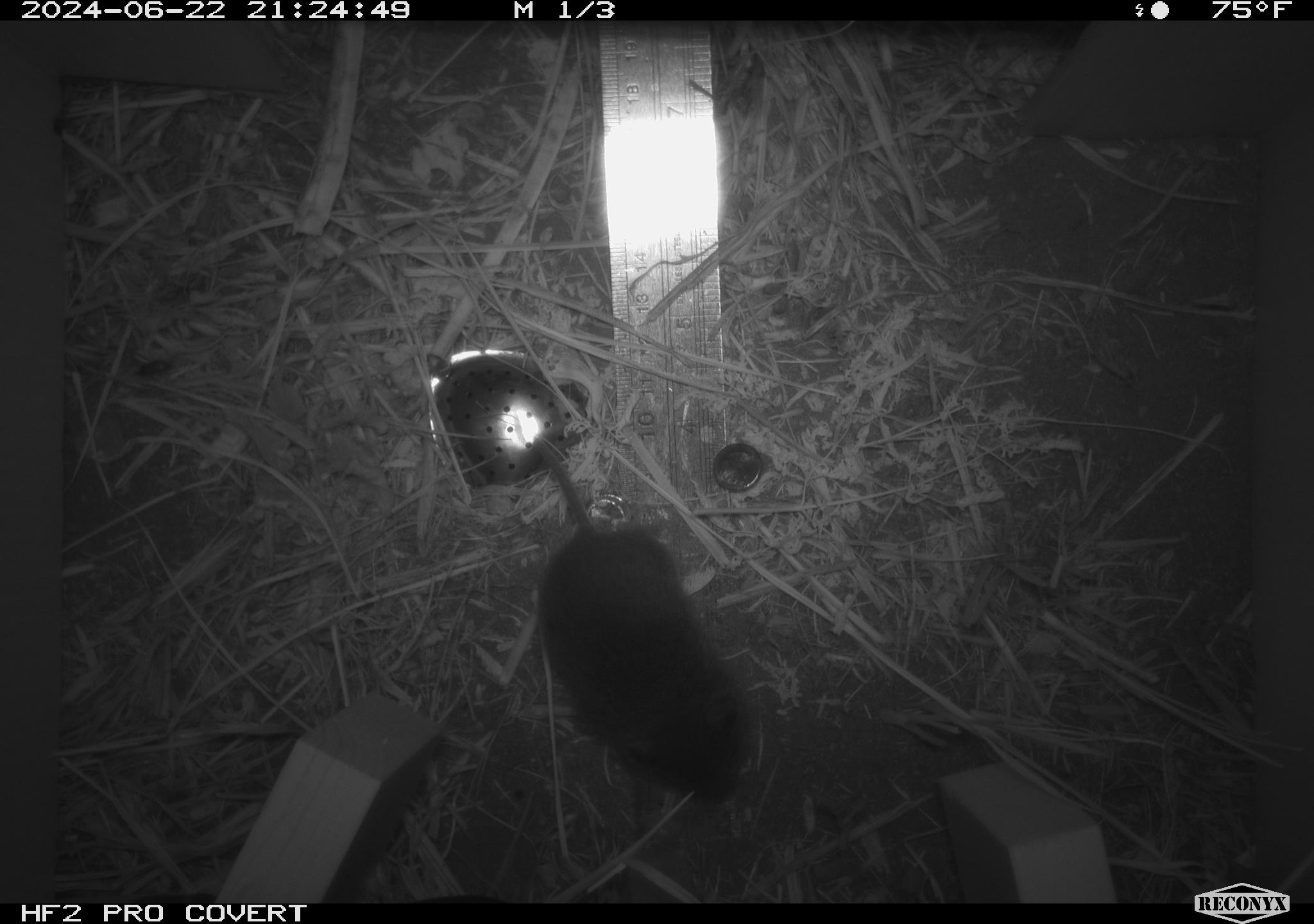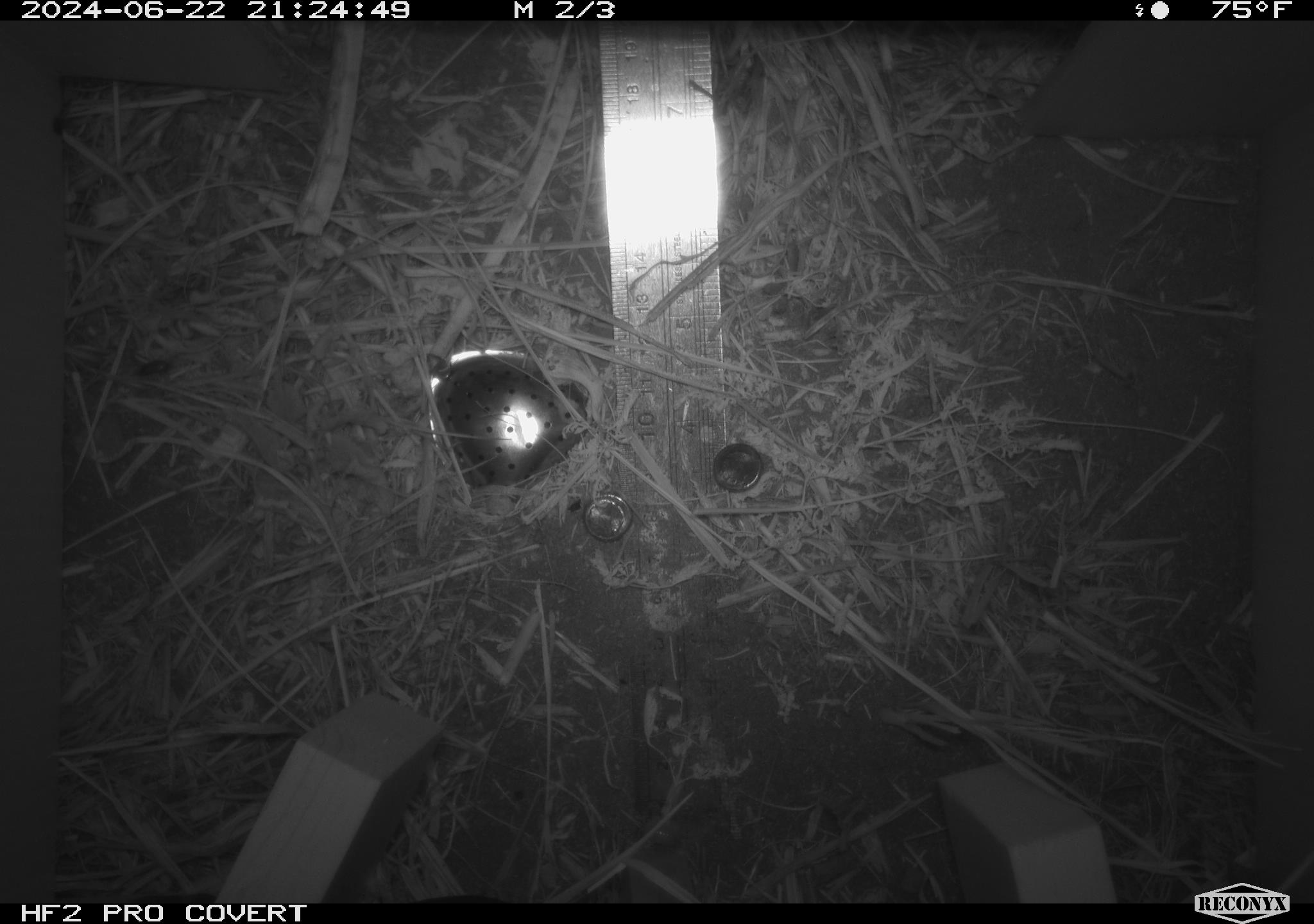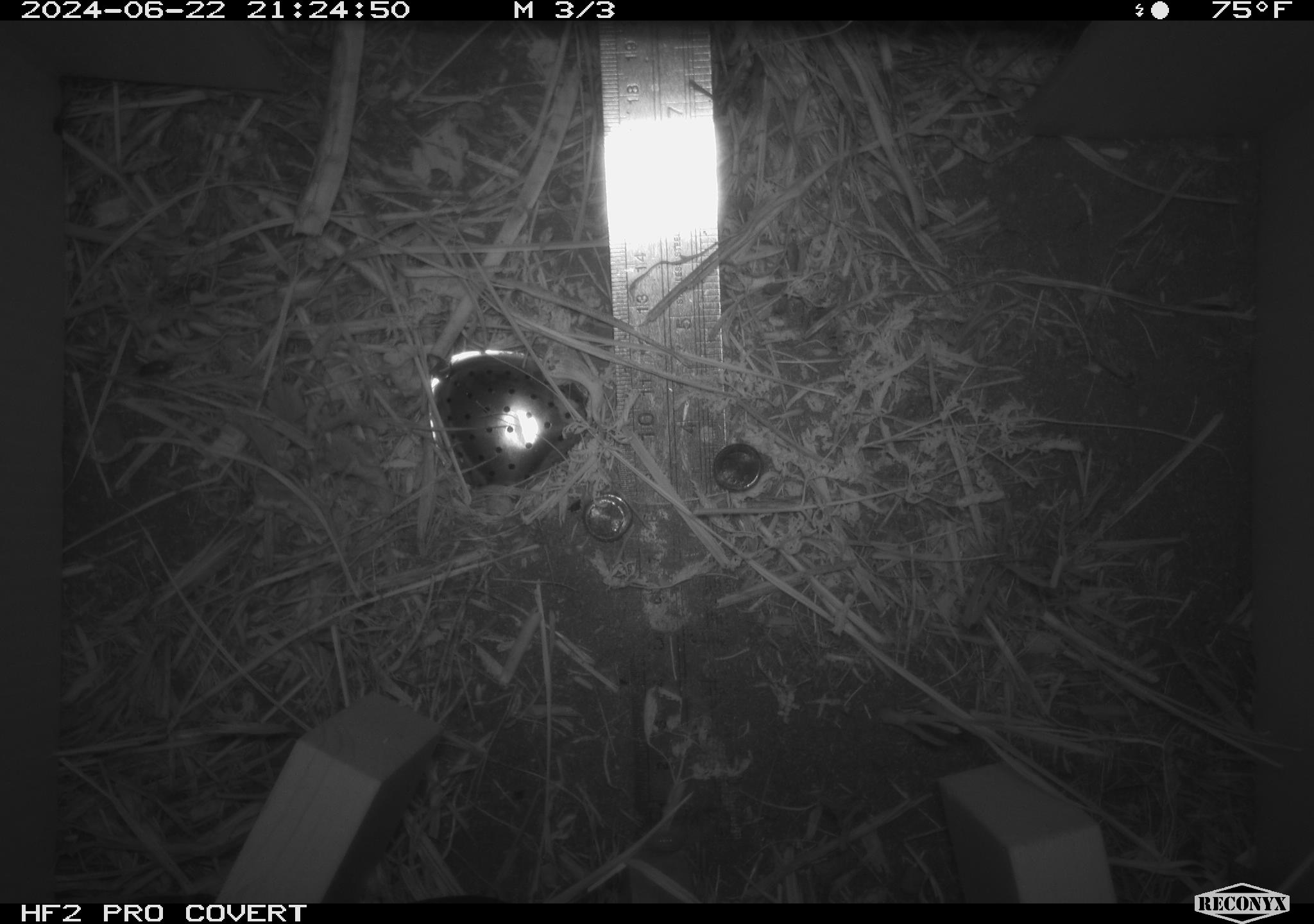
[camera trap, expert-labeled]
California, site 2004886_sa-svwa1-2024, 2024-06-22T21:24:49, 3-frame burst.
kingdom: Animalia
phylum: Chordata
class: Mammalia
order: Rodentia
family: Cricetidae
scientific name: Arvicolinae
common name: voles, lemmings, and muskrats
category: arvicolinae subfamily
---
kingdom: Animalia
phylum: Arthropoda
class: Insecta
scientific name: Insecta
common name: insect